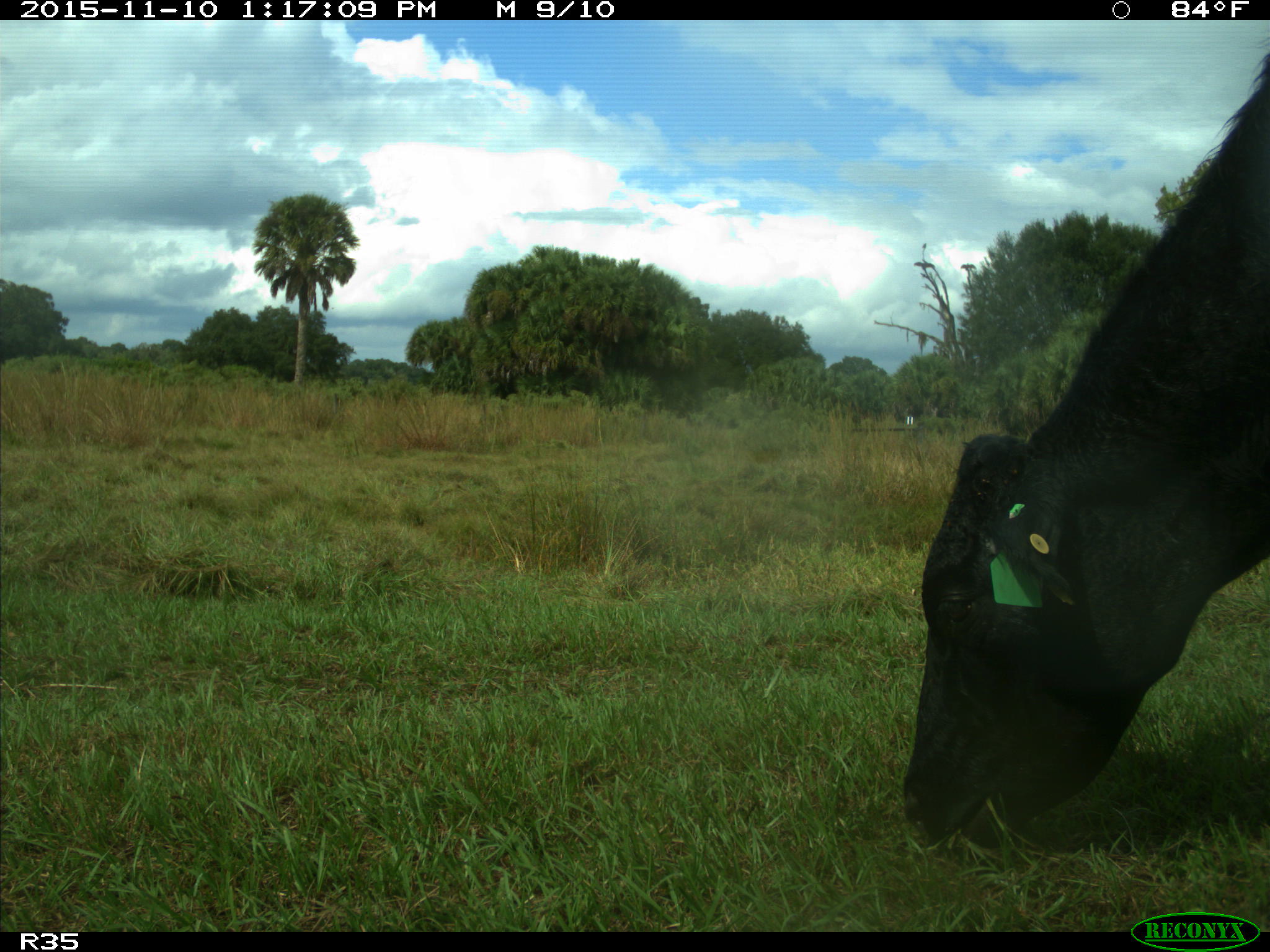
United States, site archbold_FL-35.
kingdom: Animalia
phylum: Chordata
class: Mammalia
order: Artiodactyla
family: Bovidae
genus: Bos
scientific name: Bos taurus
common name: domestic cow